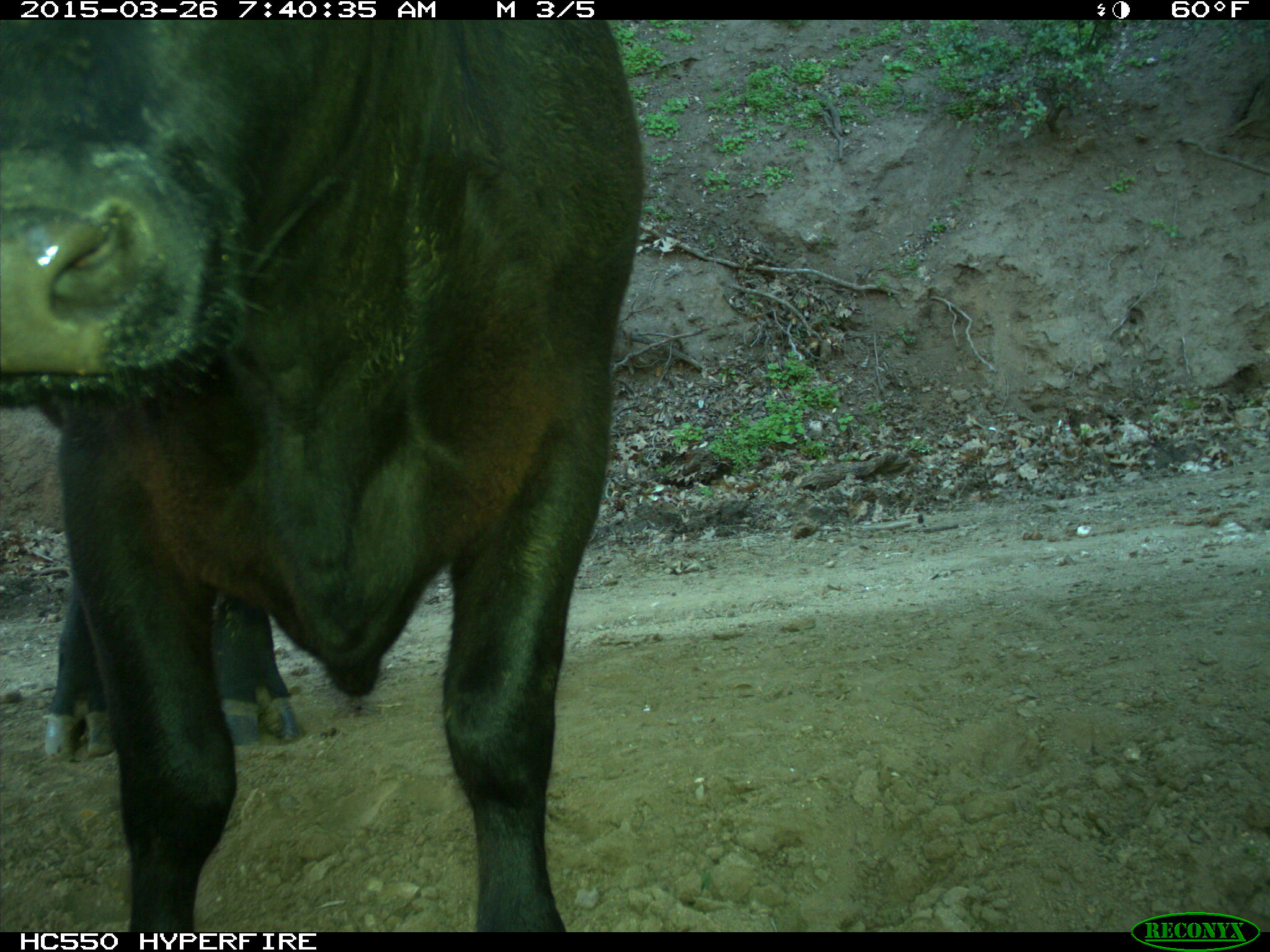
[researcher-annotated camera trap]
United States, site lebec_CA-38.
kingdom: Animalia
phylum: Chordata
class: Mammalia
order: Artiodactyla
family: Bovidae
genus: Bos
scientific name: Bos taurus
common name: domestic cow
Bos taurus (domestic cow).